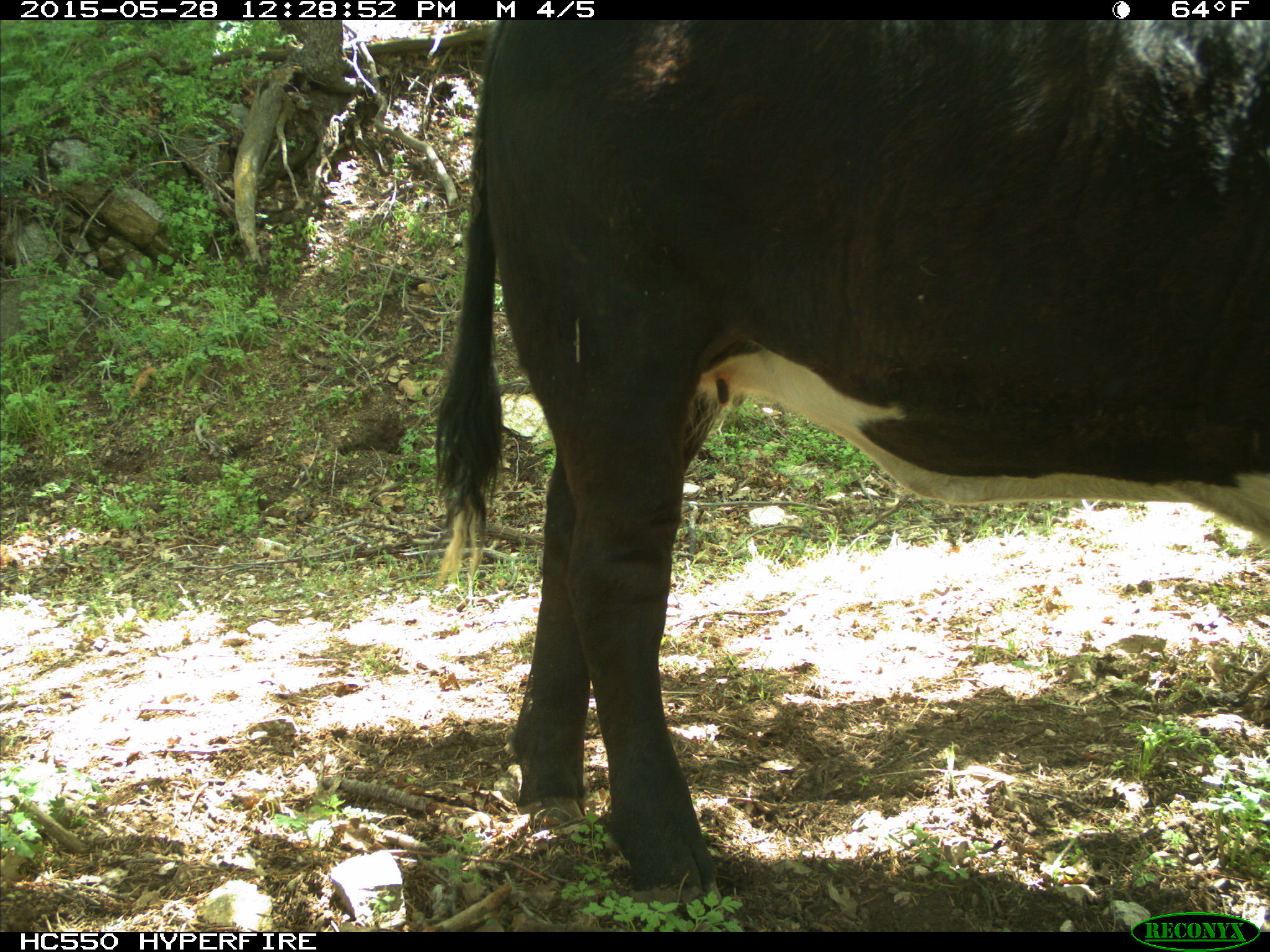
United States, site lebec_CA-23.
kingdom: Animalia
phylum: Chordata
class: Mammalia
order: Artiodactyla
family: Bovidae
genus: Bos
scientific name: Bos taurus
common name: domestic cow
Bos taurus (domestic cow).